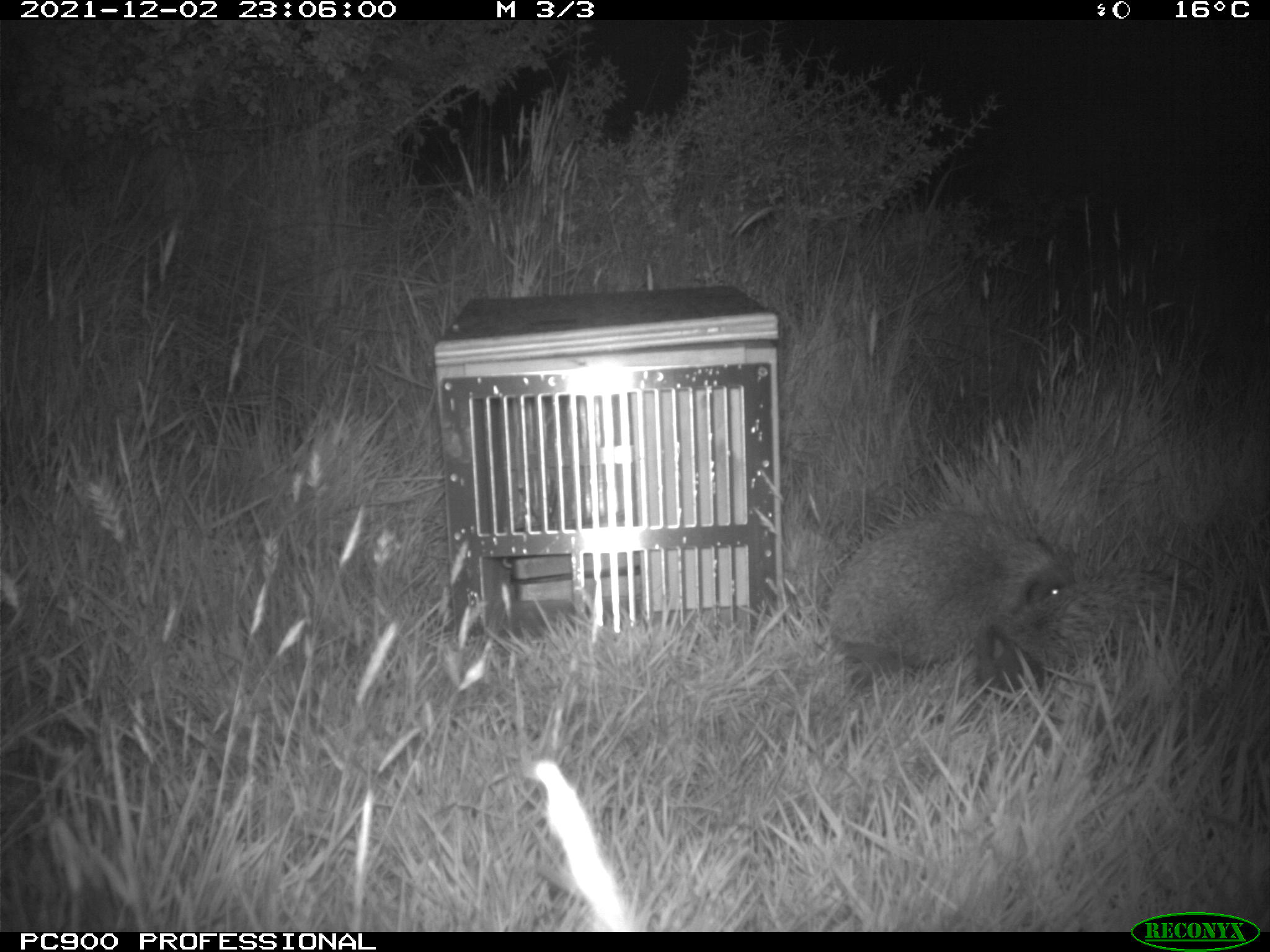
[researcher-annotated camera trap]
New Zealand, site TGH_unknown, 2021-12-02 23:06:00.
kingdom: Animalia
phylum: Chordata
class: Mammalia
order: Eulipotyphla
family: Erinaceidae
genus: Erinaceus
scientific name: Erinaceus europaeus europaeus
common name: european hedgehog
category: hedgehog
Hedgehog (european hedgehog) (Erinaceus europaeus europaeus).